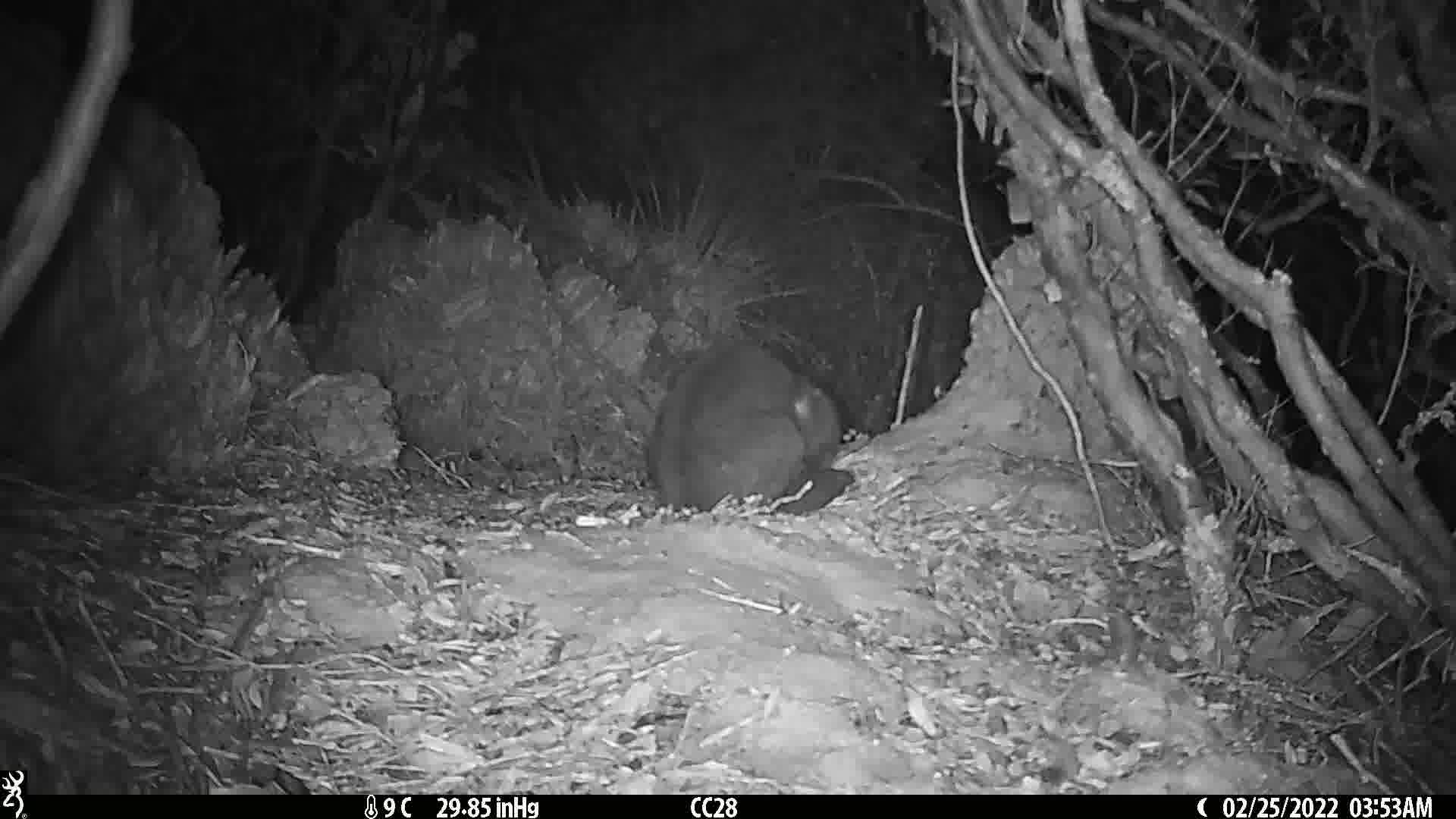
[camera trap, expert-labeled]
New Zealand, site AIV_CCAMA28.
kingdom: Animalia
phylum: Chordata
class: Mammalia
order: Carnivora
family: Felidae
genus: Felis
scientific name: Felis catus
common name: domestic cat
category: cat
Cat (domestic cat) (Felis catus).